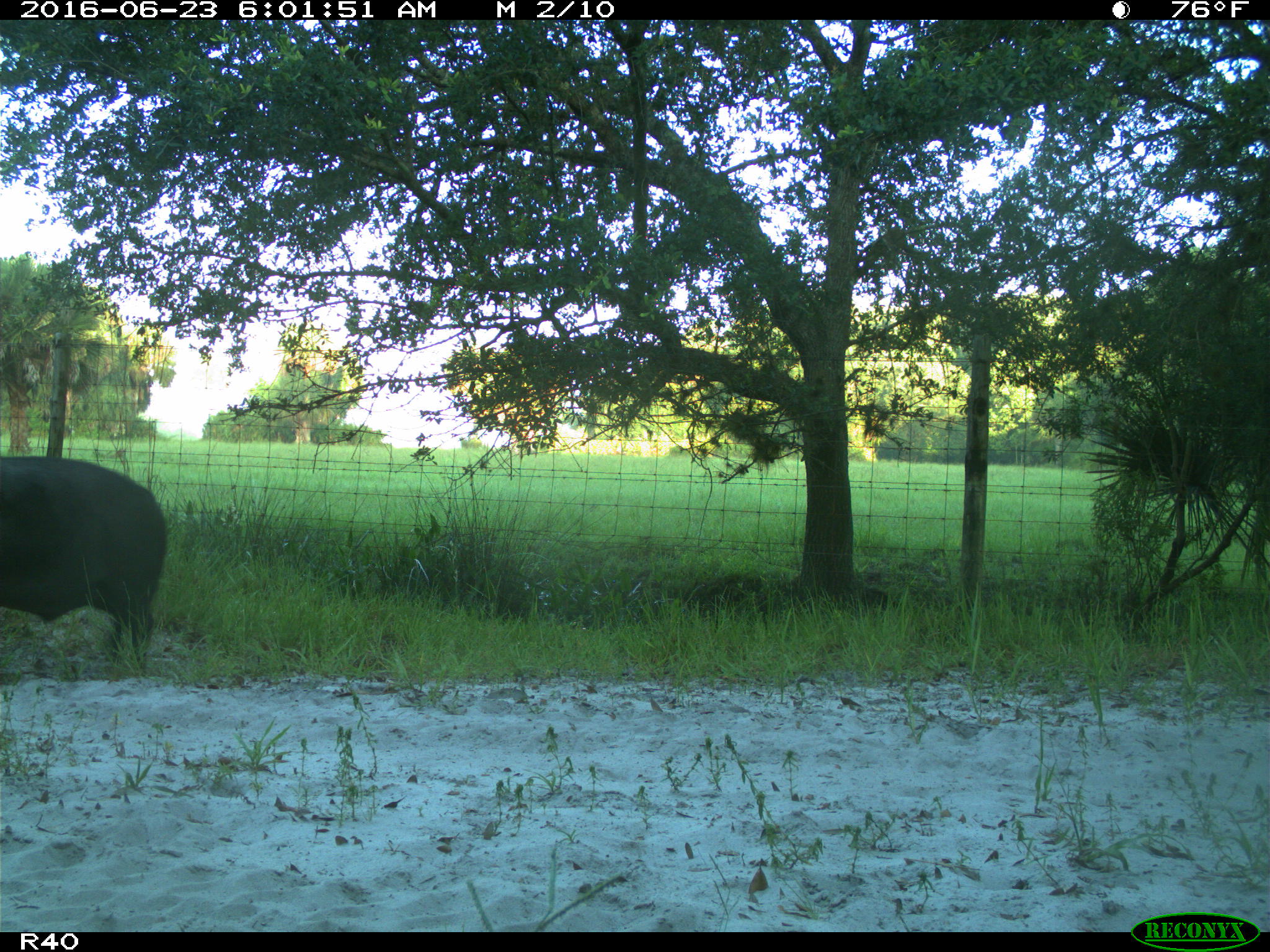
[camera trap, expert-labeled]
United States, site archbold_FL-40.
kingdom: Animalia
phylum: Chordata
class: Mammalia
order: Artiodactyla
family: Suidae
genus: Sus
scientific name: Sus scrofa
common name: wild boar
Sus scrofa (wild boar).